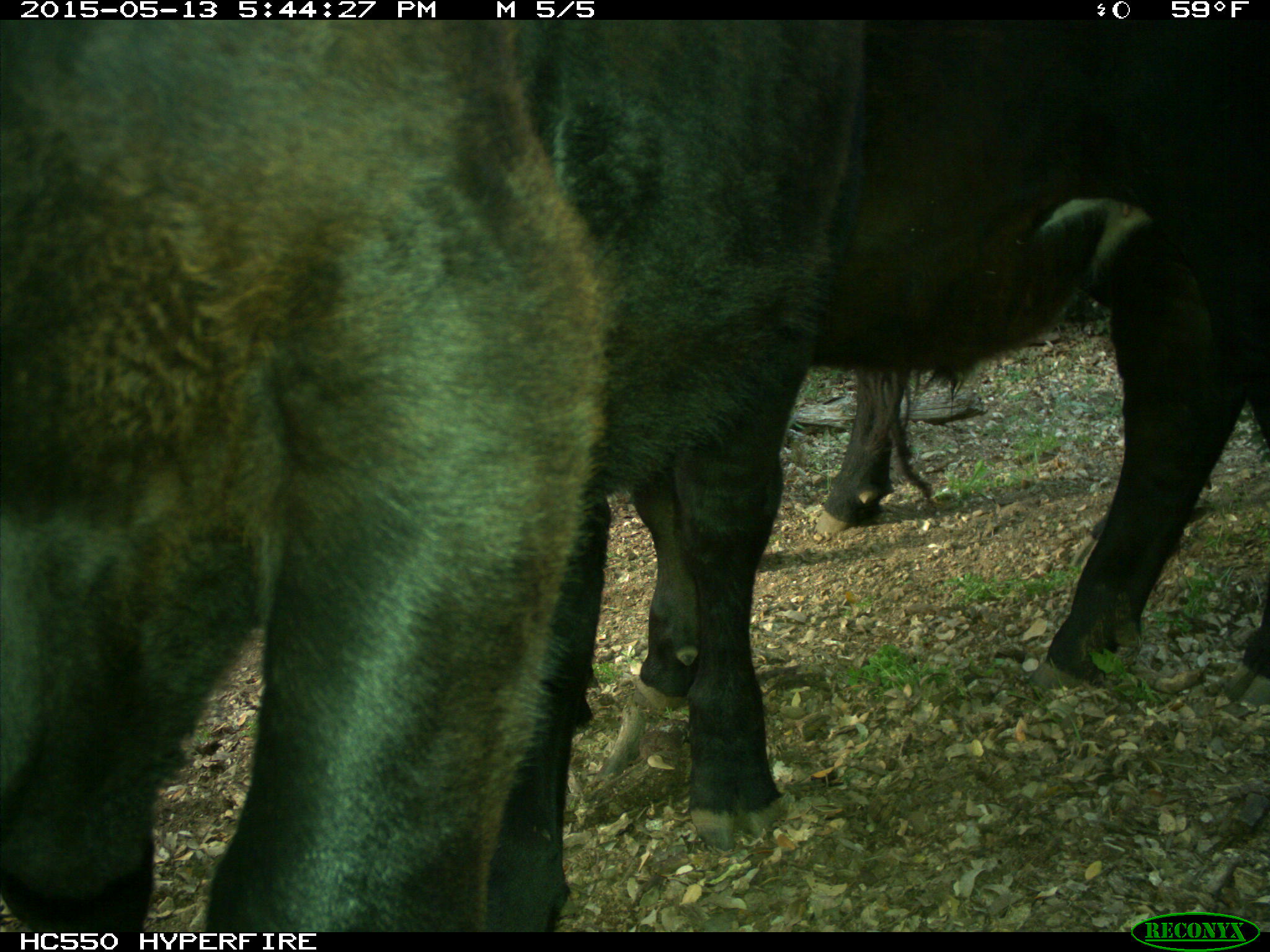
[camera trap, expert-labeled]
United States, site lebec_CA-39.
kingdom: Animalia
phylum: Chordata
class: Mammalia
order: Artiodactyla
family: Bovidae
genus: Bos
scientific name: Bos taurus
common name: domestic cow